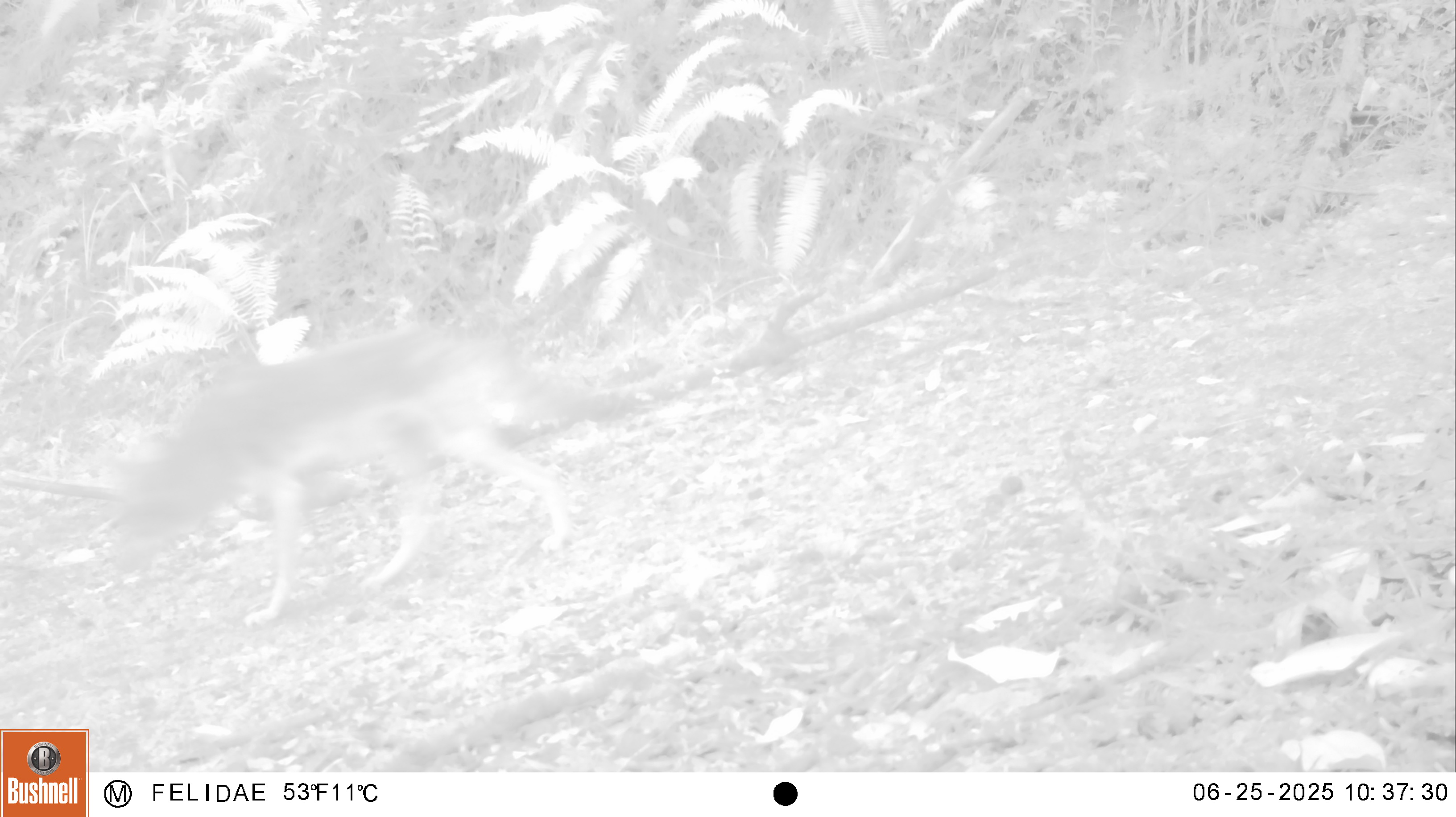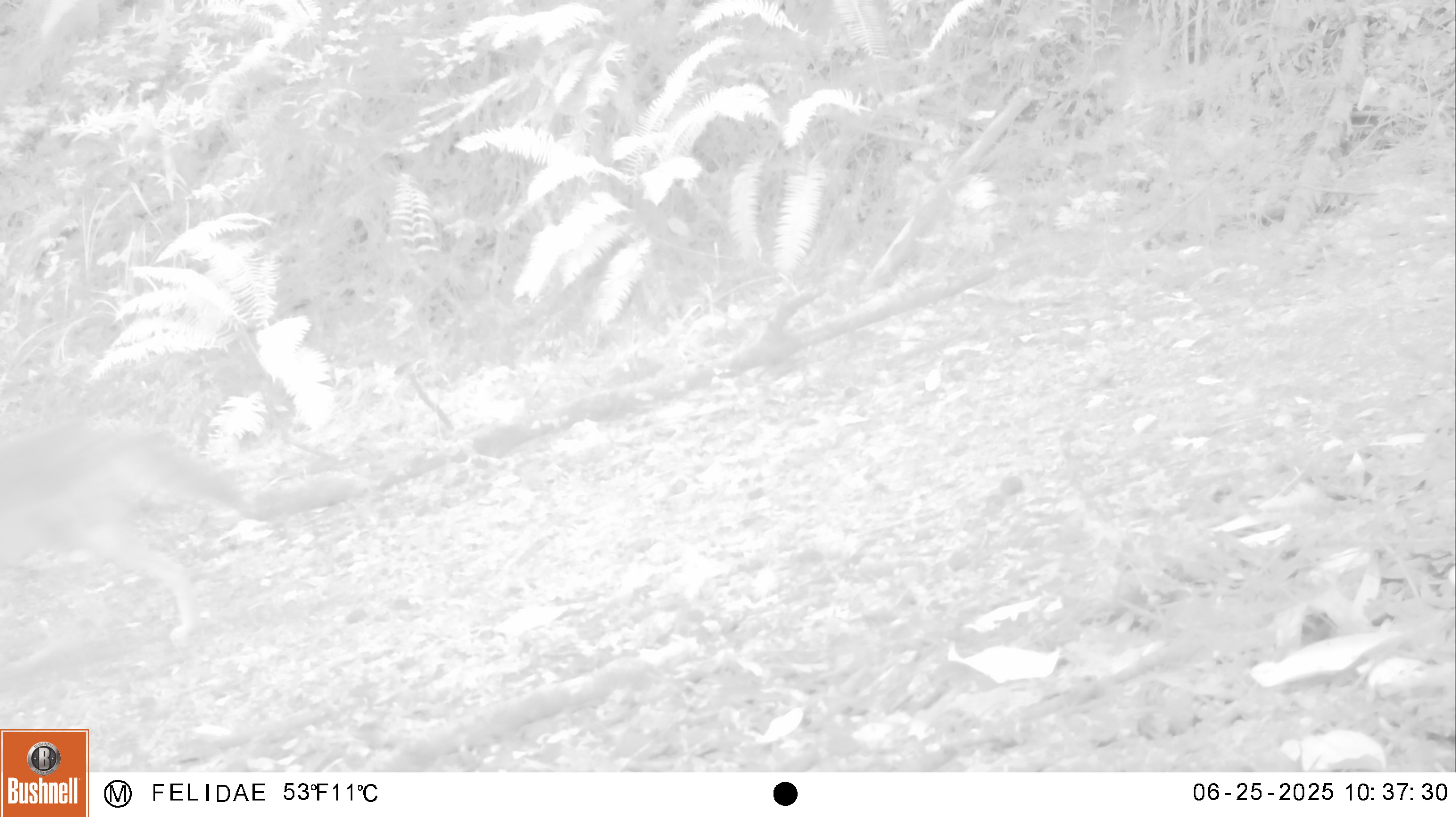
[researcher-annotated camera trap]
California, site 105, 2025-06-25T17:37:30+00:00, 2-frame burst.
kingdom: Animalia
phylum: Chordata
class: Mammalia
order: Carnivora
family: Canidae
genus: Canis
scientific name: Canis latrans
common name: coyote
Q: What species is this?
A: Coyote (Canis latrans).